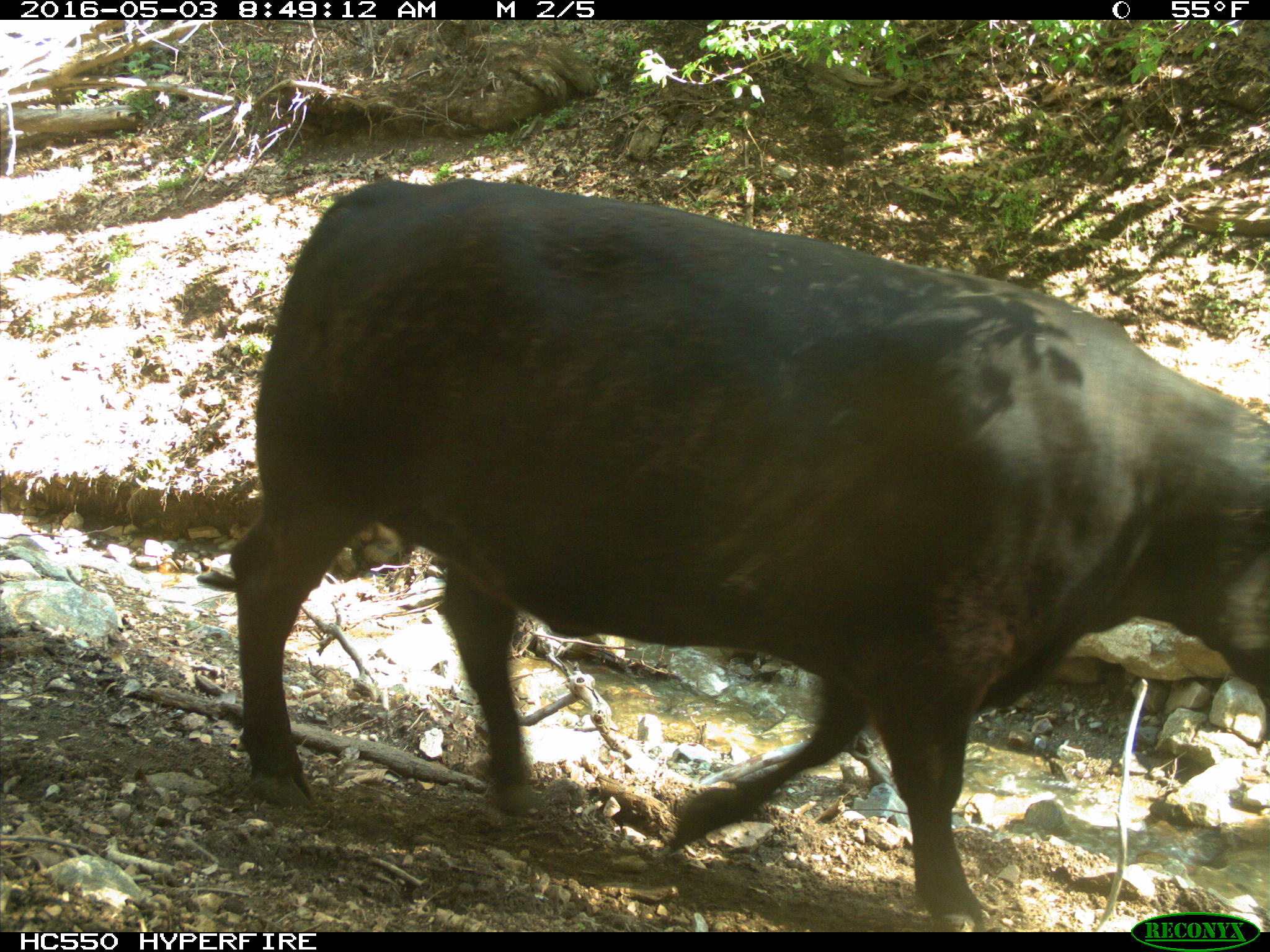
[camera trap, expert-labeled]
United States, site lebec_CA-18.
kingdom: Animalia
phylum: Chordata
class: Mammalia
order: Artiodactyla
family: Bovidae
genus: Bos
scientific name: Bos taurus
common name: domestic cow